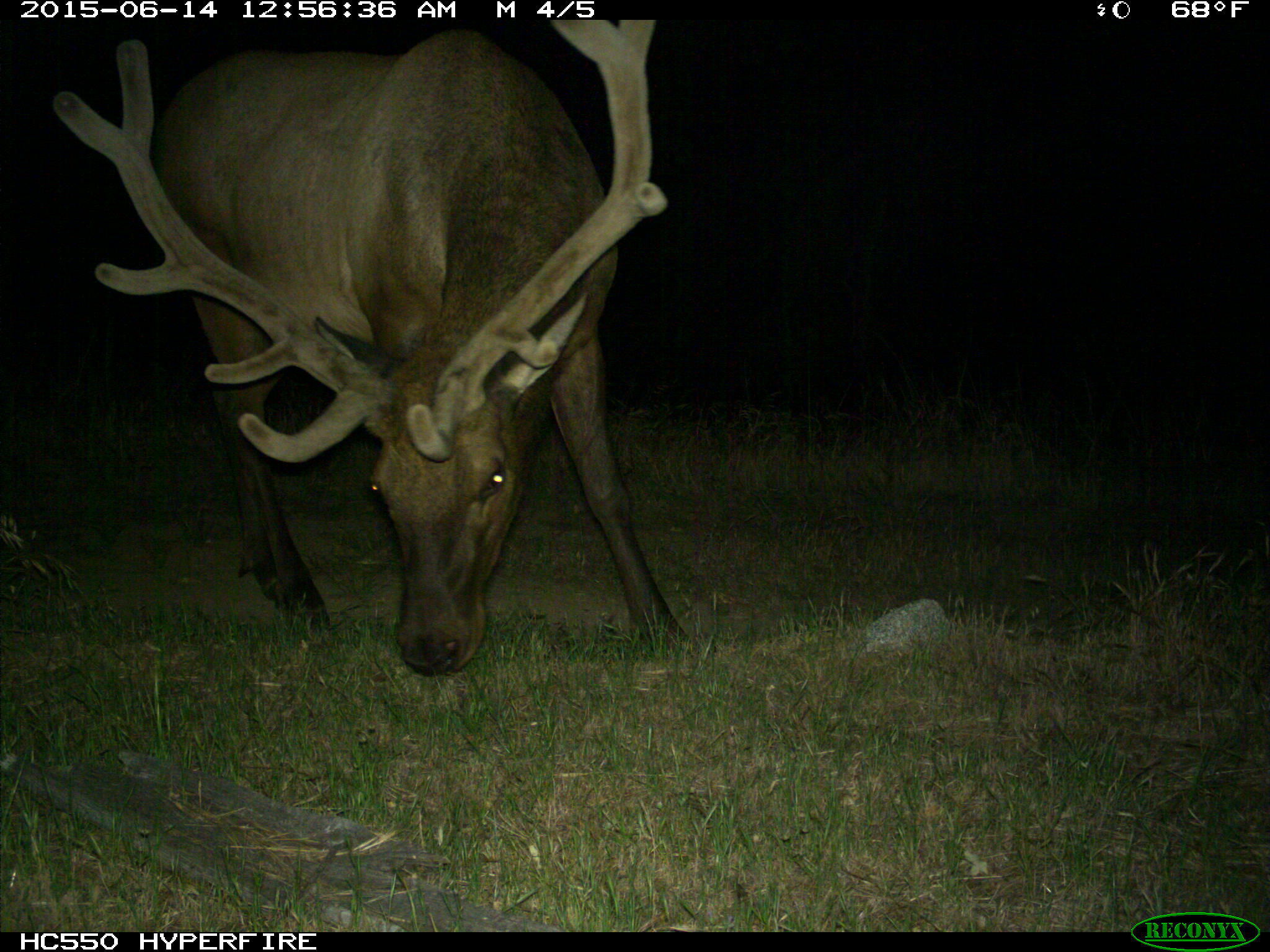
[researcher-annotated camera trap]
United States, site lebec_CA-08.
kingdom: Animalia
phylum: Chordata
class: Mammalia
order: Artiodactyla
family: Cervidae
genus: Cervus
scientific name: Cervus canadensis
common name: elk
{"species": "Cervus canadensis (elk)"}